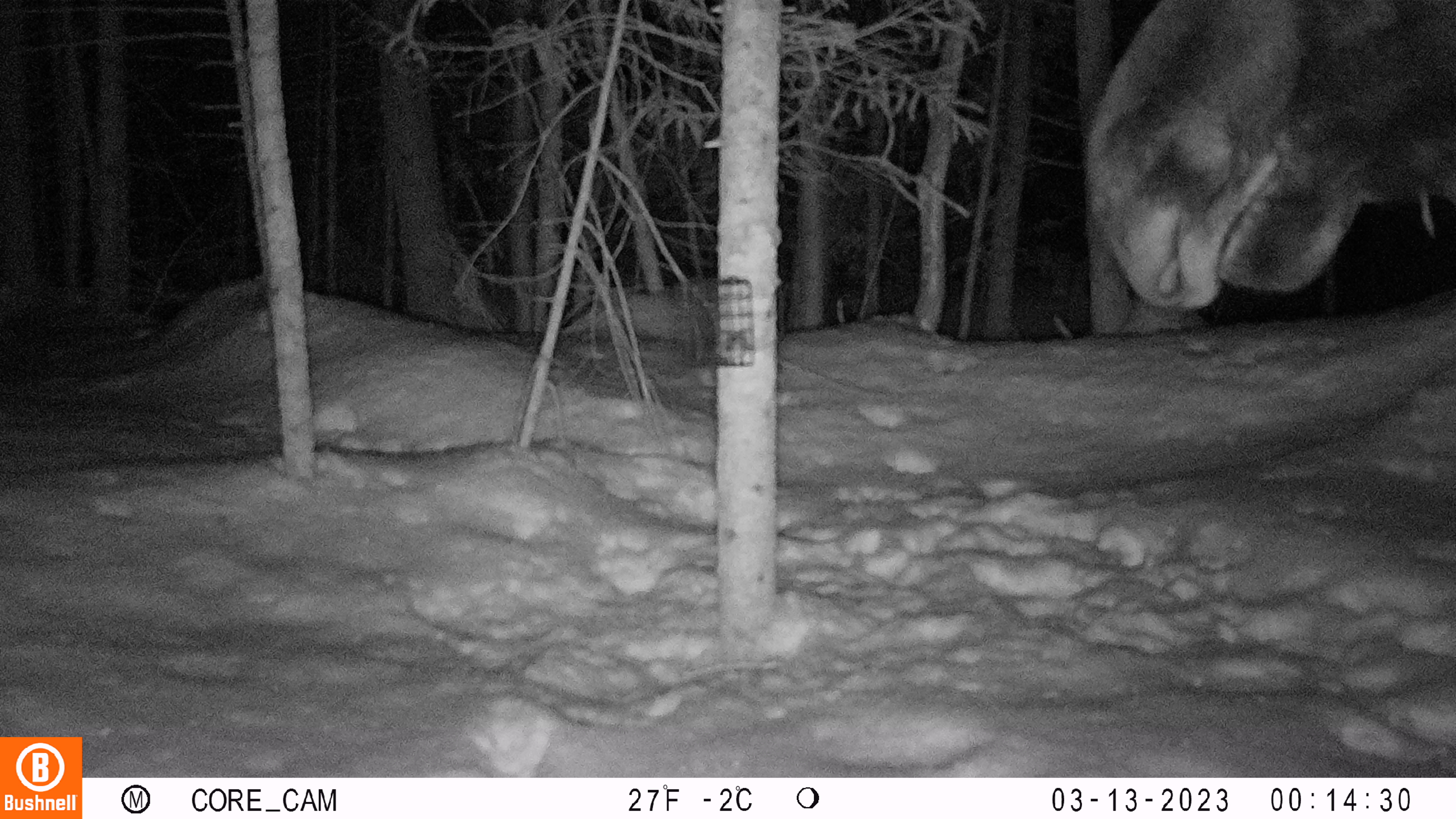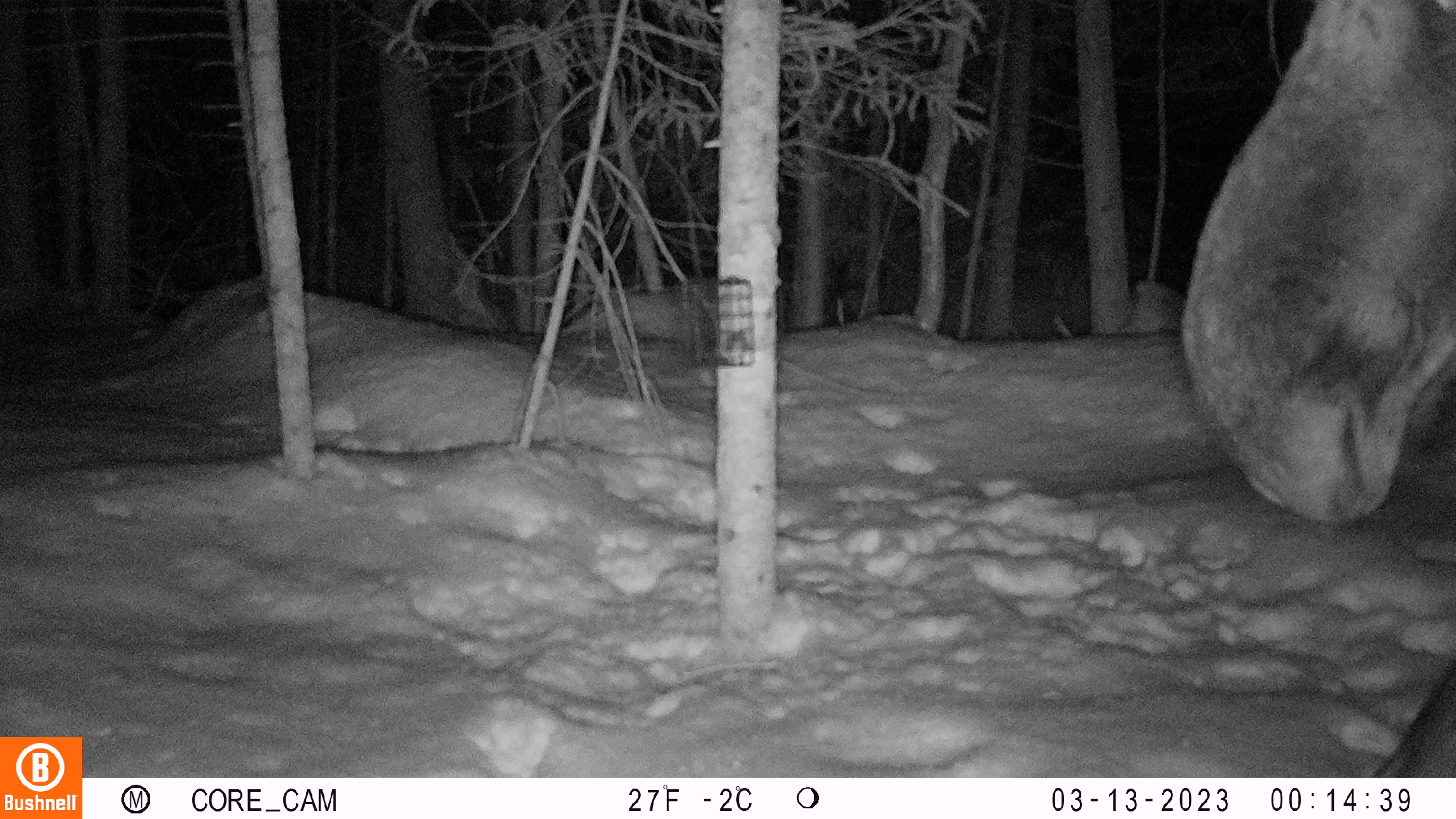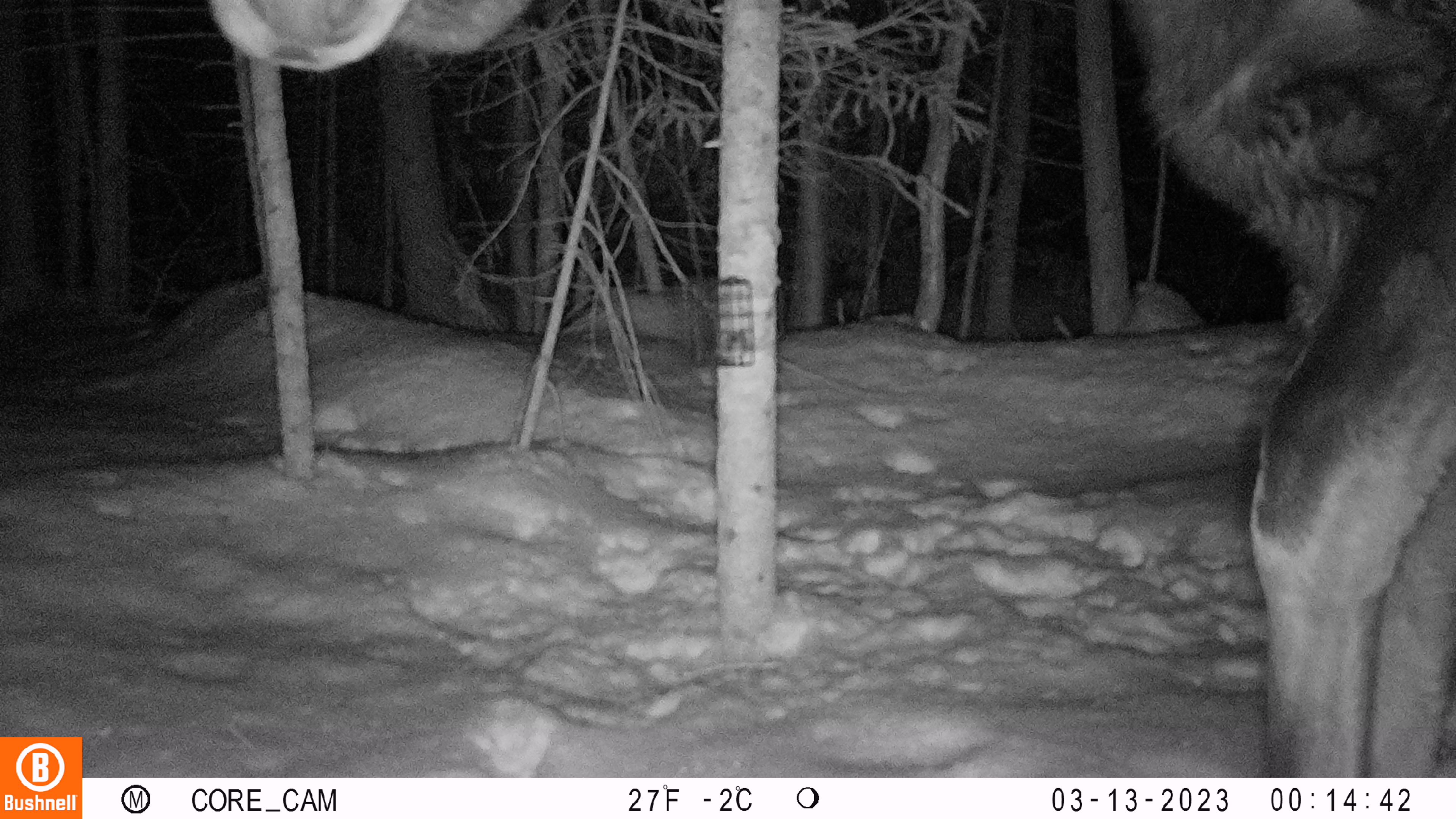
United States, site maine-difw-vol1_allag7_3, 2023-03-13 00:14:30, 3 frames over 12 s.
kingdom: Animalia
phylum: Chordata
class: Mammalia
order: Artiodactyla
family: Cervidae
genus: Alces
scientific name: Alces alces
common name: moose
Moose (Alces alces).